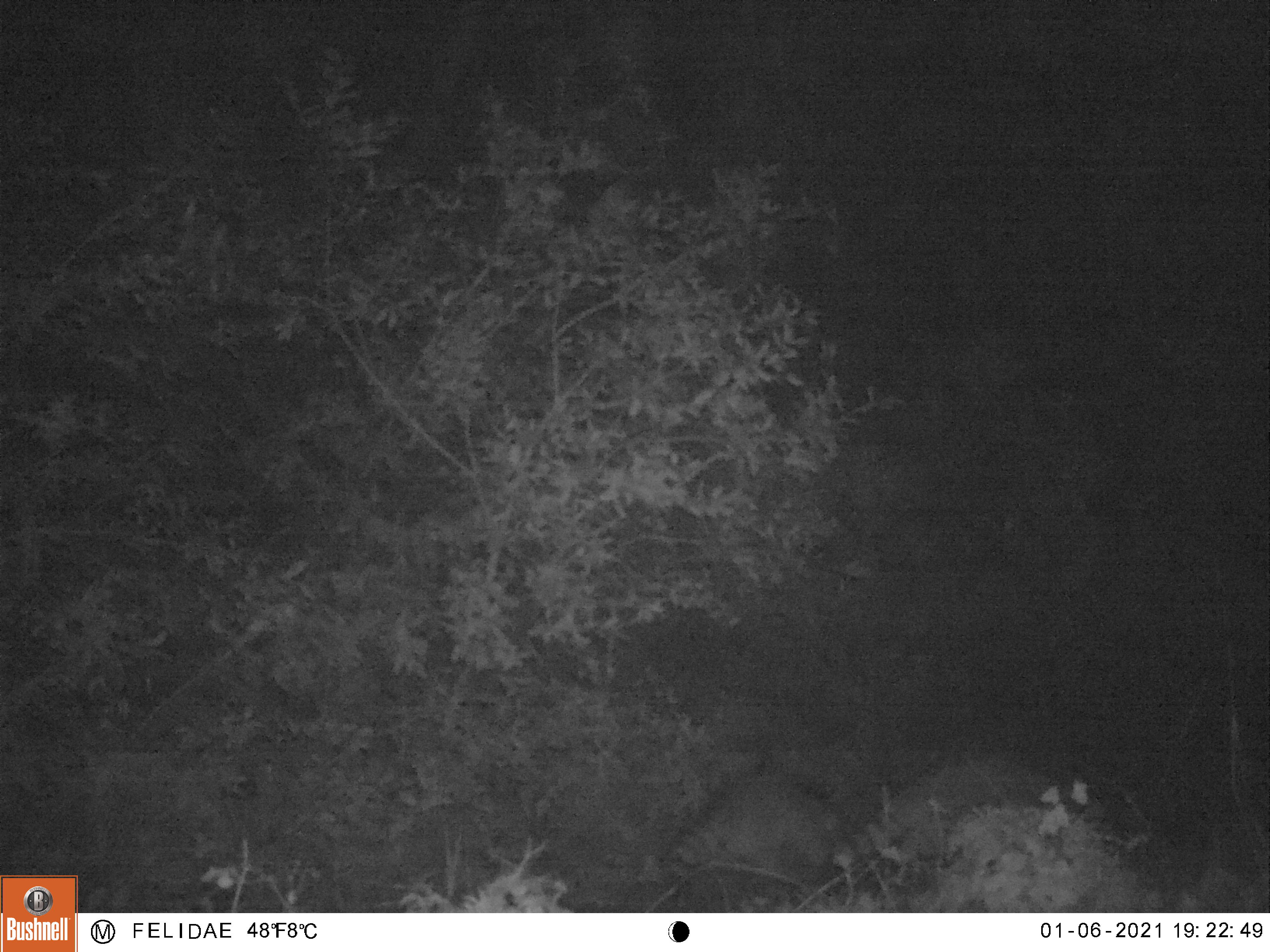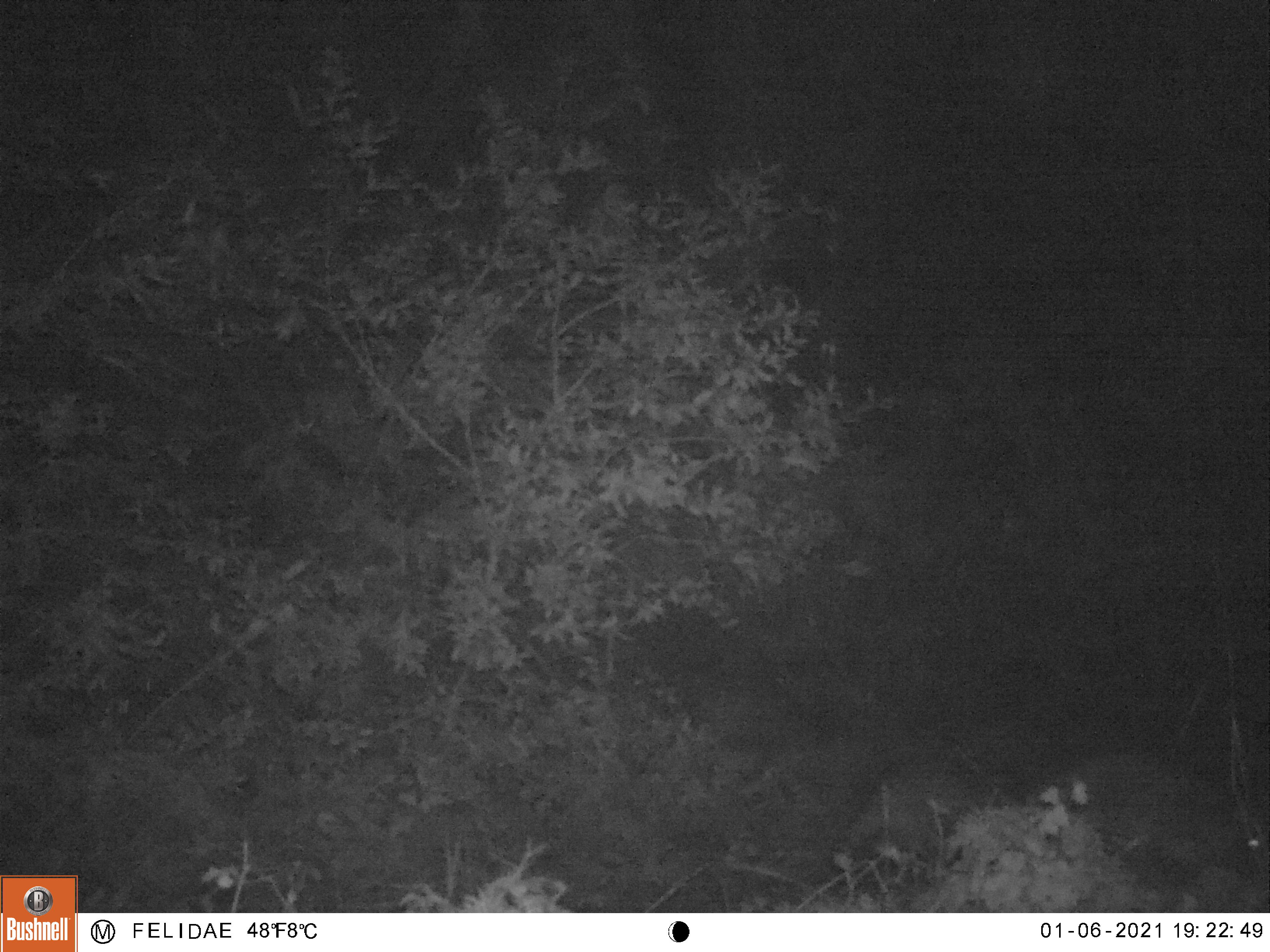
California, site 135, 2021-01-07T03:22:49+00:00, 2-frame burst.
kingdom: Animalia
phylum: Chordata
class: Mammalia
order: Carnivora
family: Procyonidae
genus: Procyon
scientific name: Procyon lotor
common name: raccoon